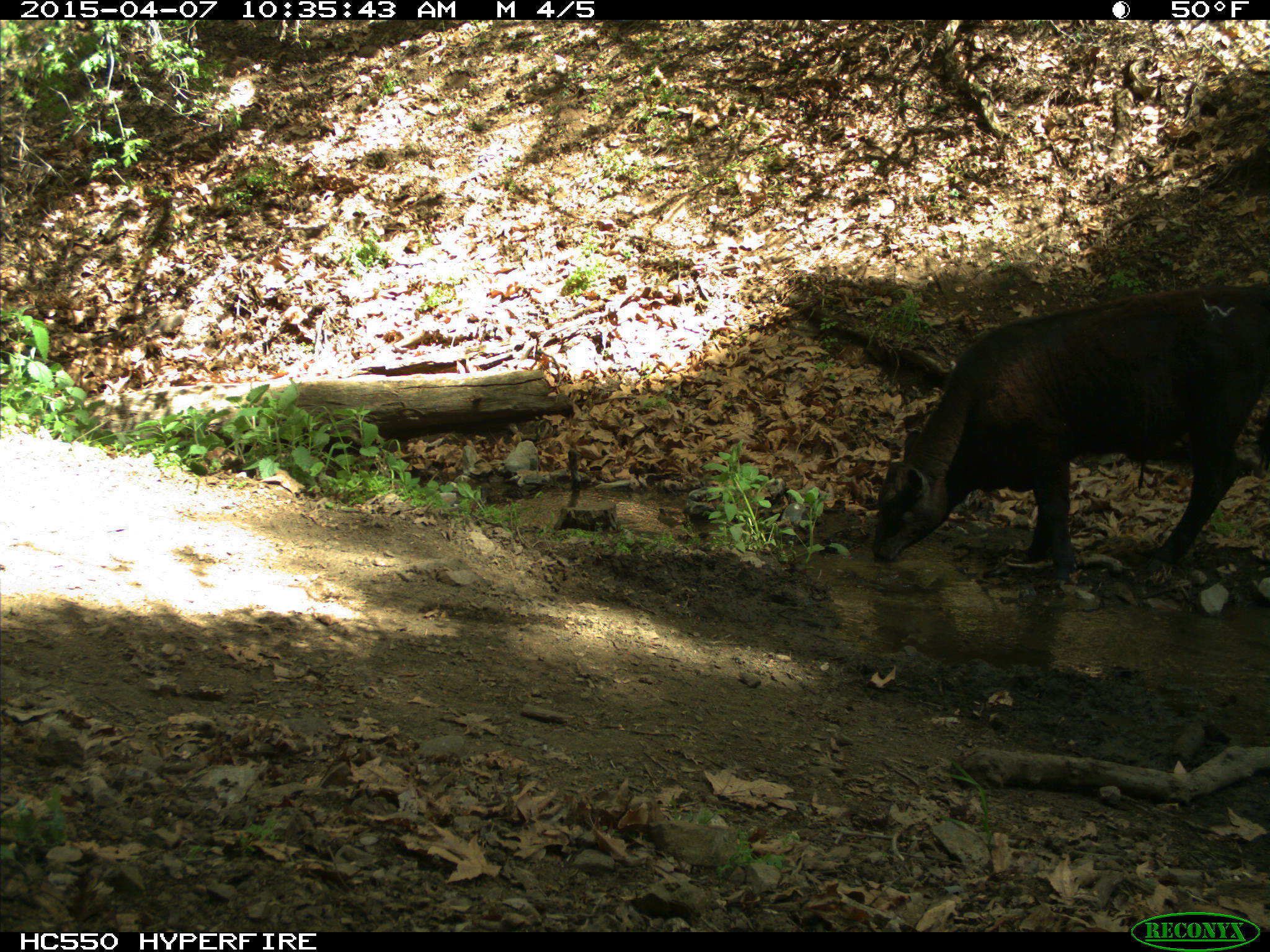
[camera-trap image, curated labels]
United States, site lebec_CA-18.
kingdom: Animalia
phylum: Chordata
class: Mammalia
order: Artiodactyla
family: Bovidae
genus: Bos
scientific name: Bos taurus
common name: domestic cow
Bos taurus (domestic cow).